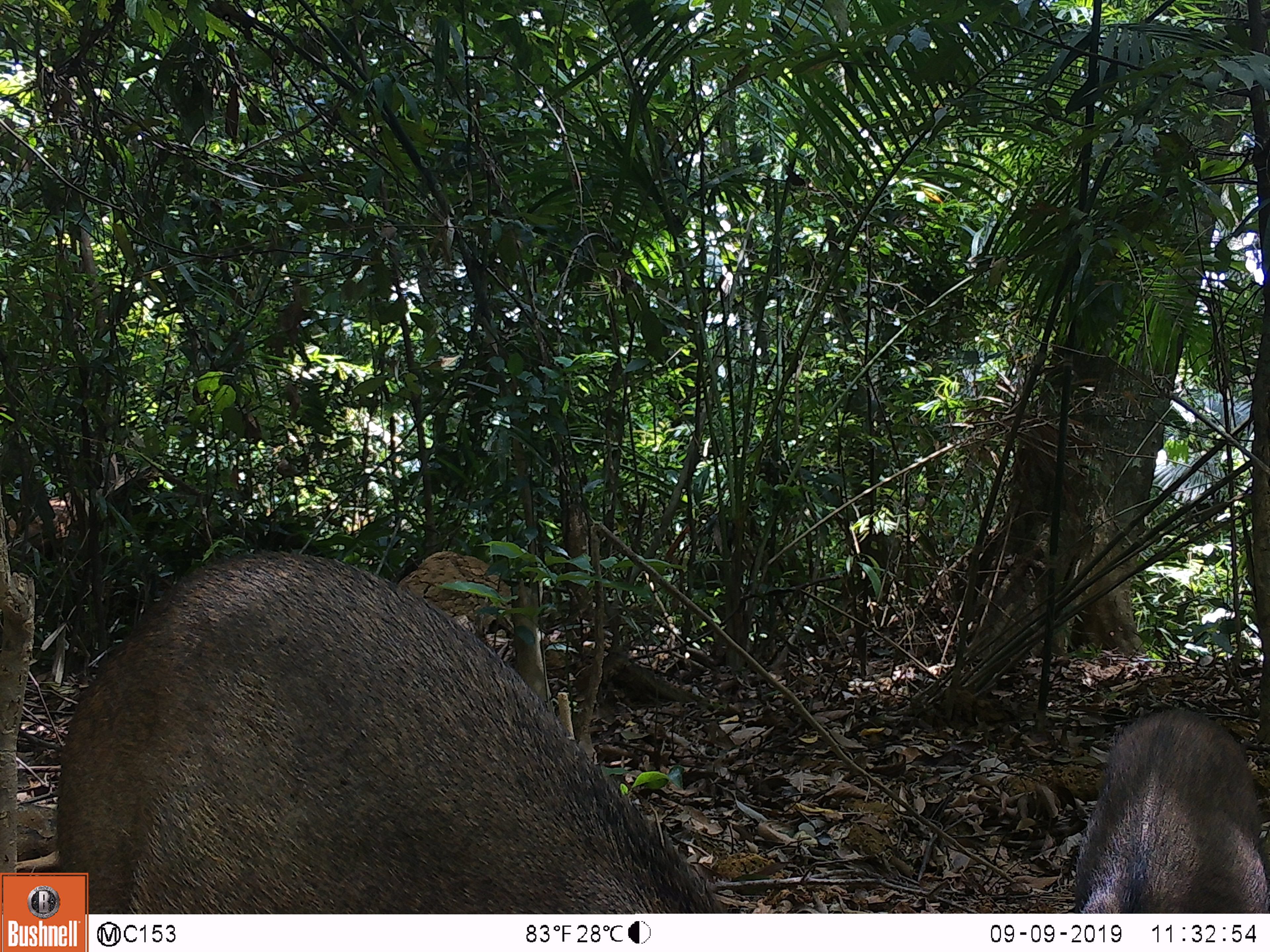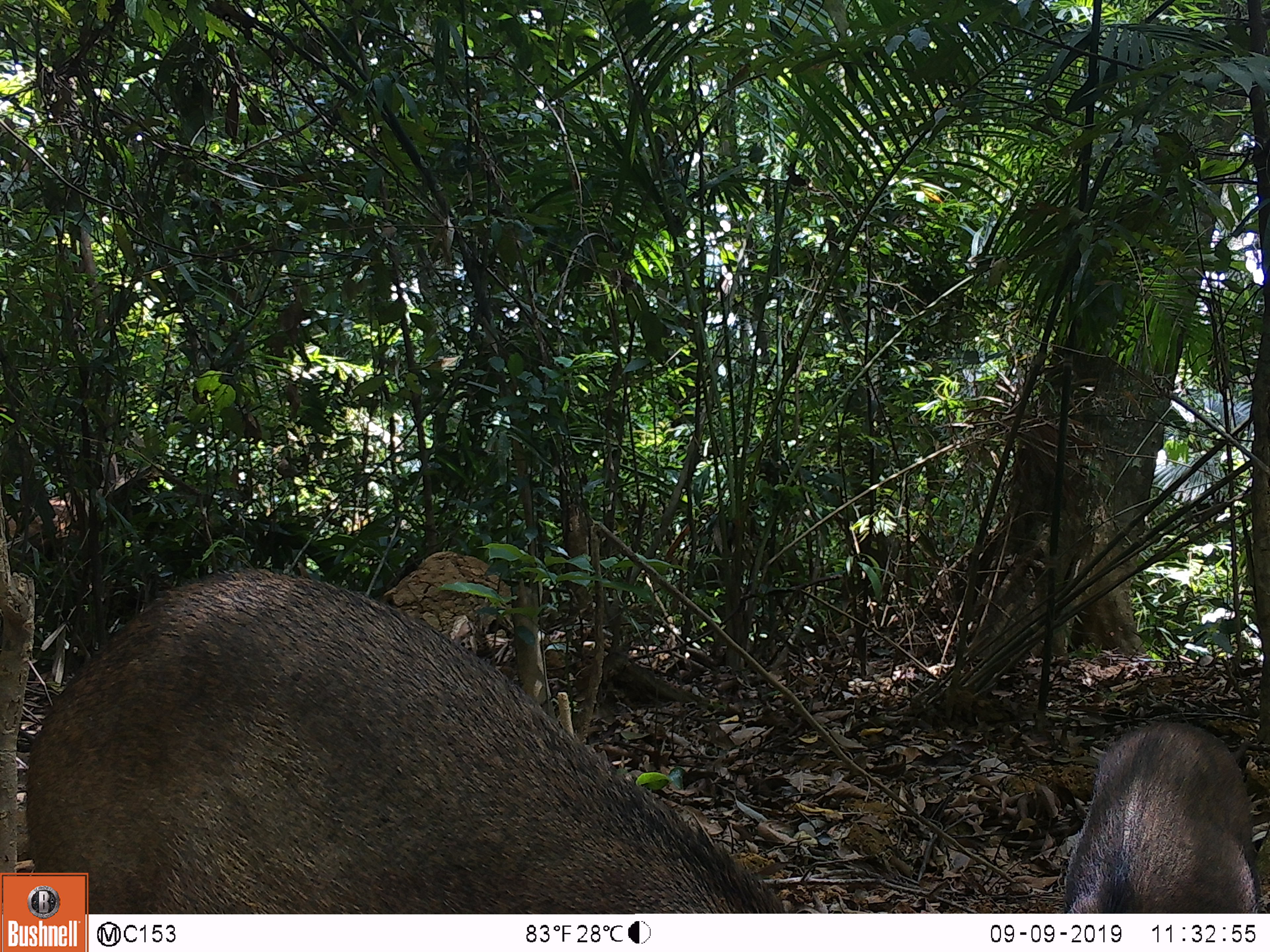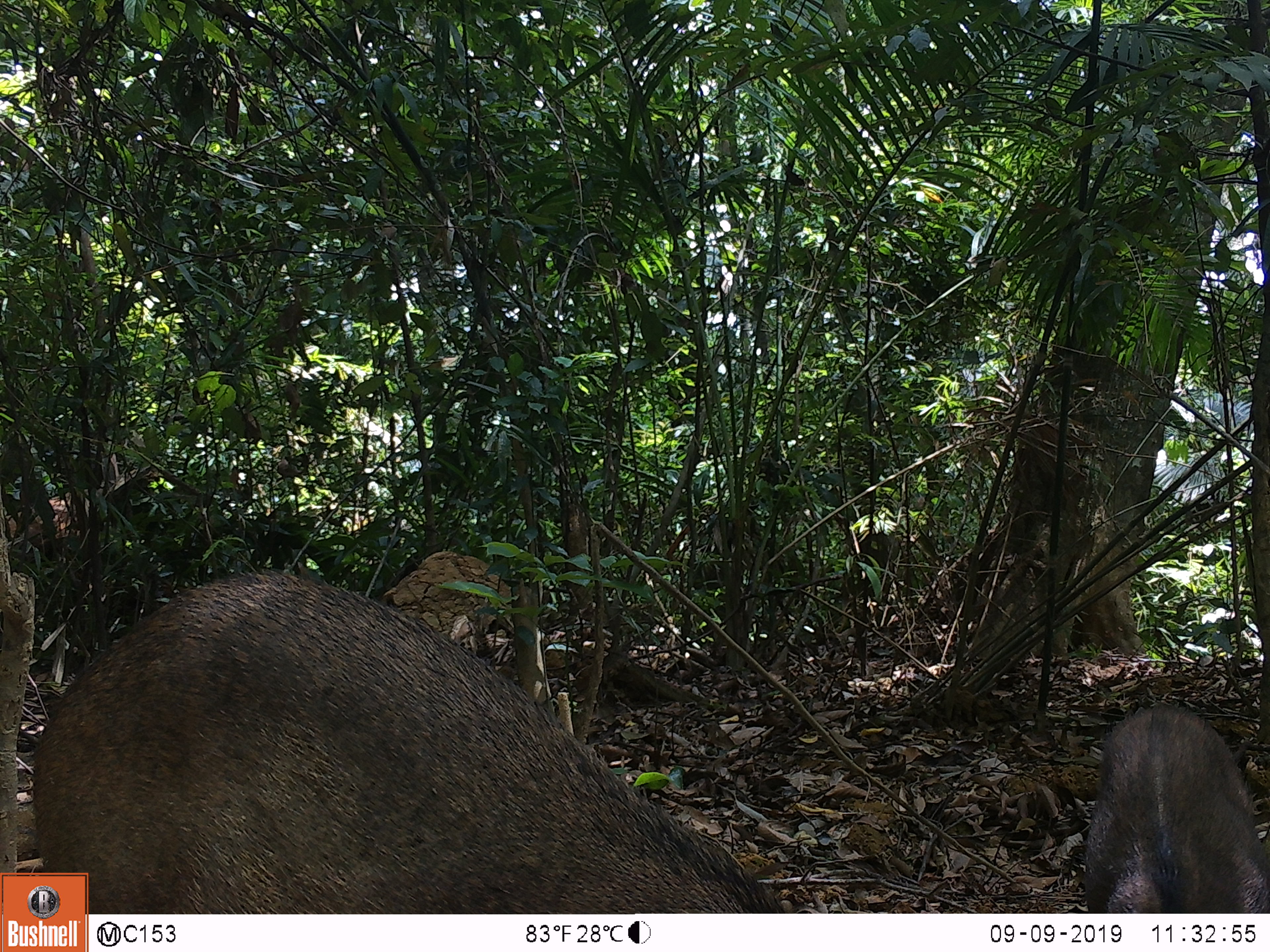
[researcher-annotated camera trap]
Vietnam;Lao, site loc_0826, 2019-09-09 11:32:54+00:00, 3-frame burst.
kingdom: Animalia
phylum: Chordata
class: Mammalia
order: Artiodactyla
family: Suidae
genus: Sus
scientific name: Sus scrofa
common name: eurasian wild pig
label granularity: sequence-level